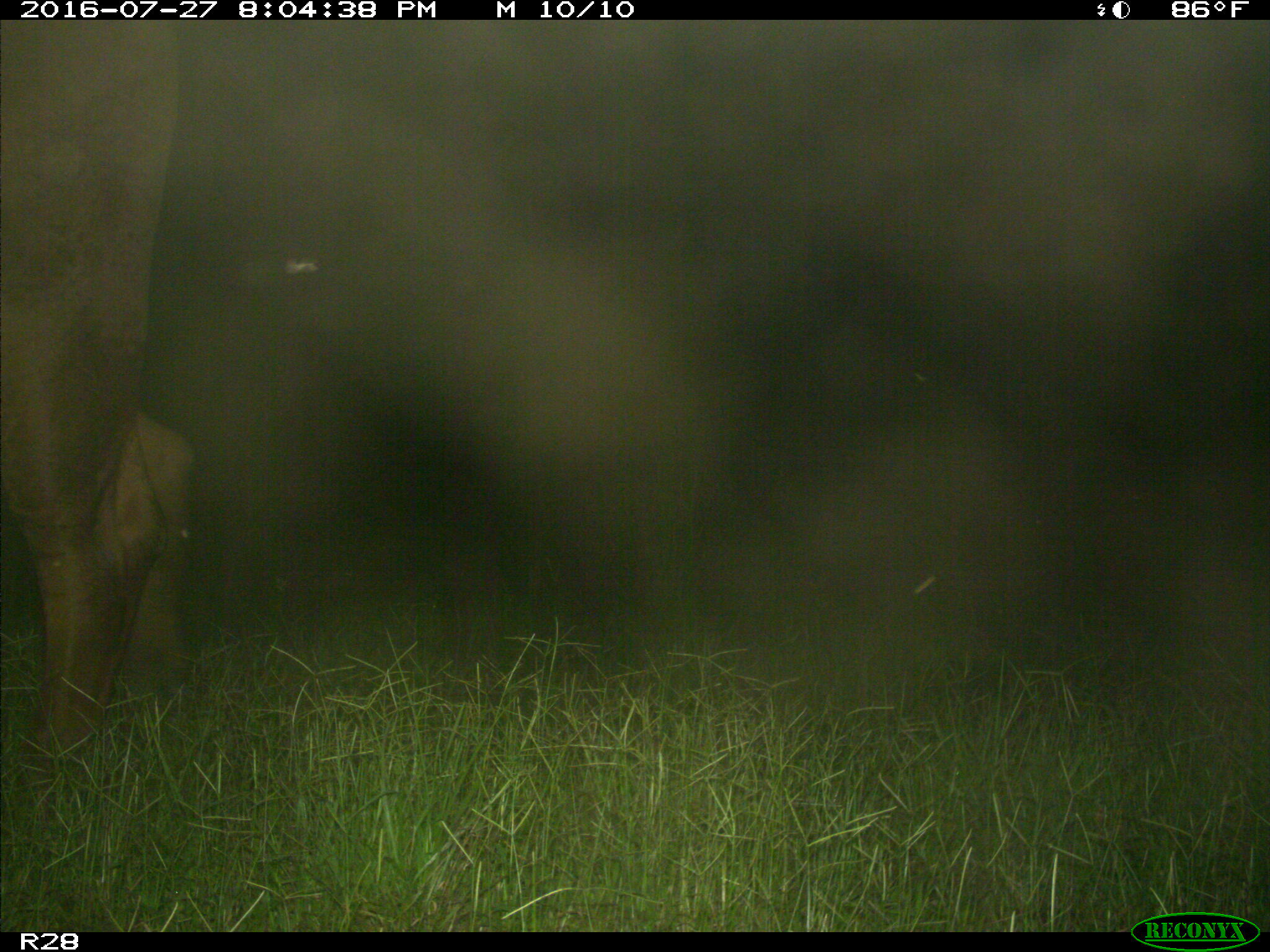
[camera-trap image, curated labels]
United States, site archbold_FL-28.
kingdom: Animalia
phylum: Chordata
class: Mammalia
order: Artiodactyla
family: Bovidae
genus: Bos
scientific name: Bos taurus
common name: domestic cow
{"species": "Bos taurus (domestic cow)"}